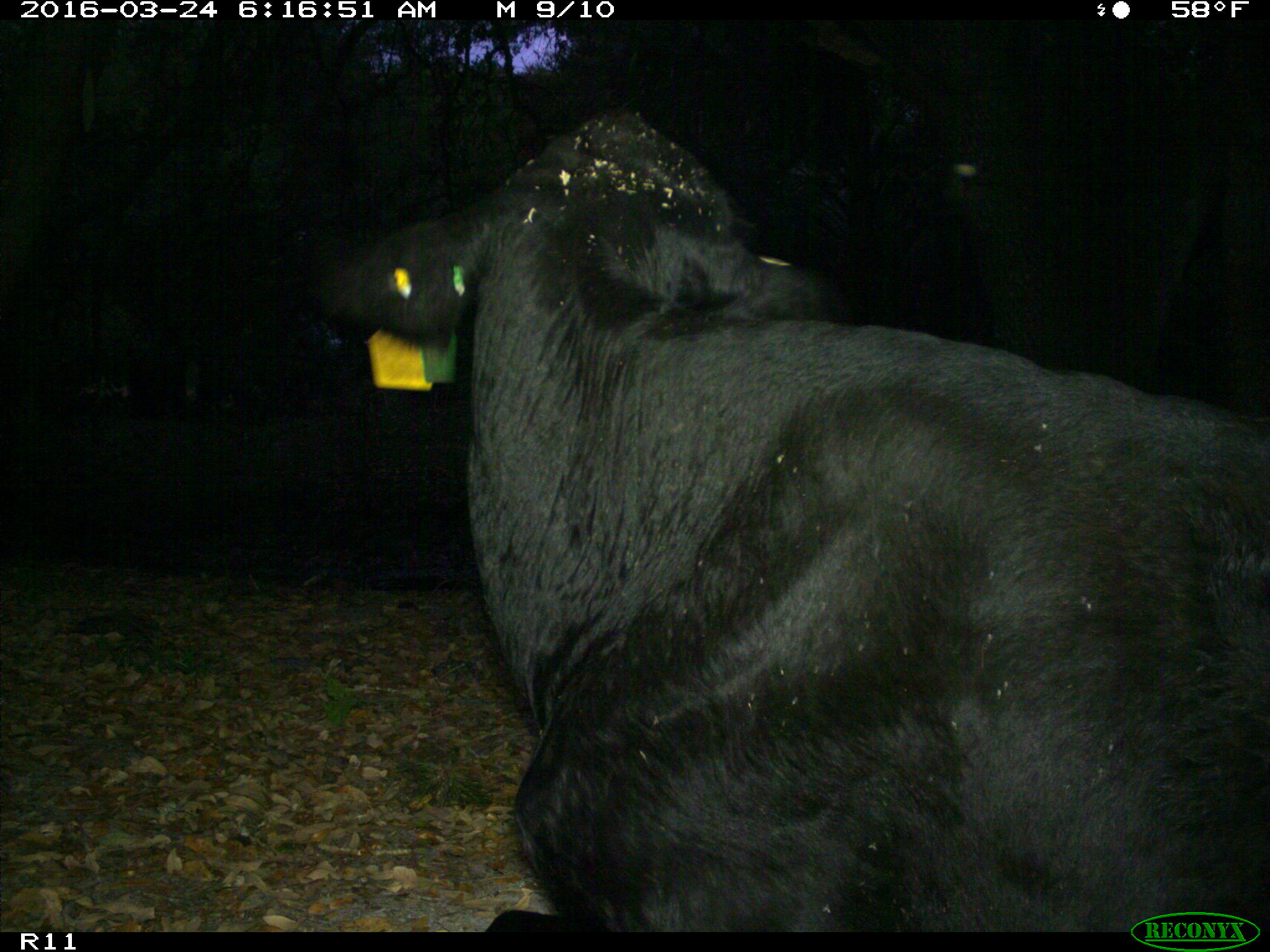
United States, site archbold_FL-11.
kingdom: Animalia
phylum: Chordata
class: Mammalia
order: Artiodactyla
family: Bovidae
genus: Bos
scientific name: Bos taurus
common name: domestic cow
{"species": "Bos taurus (domestic cow)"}